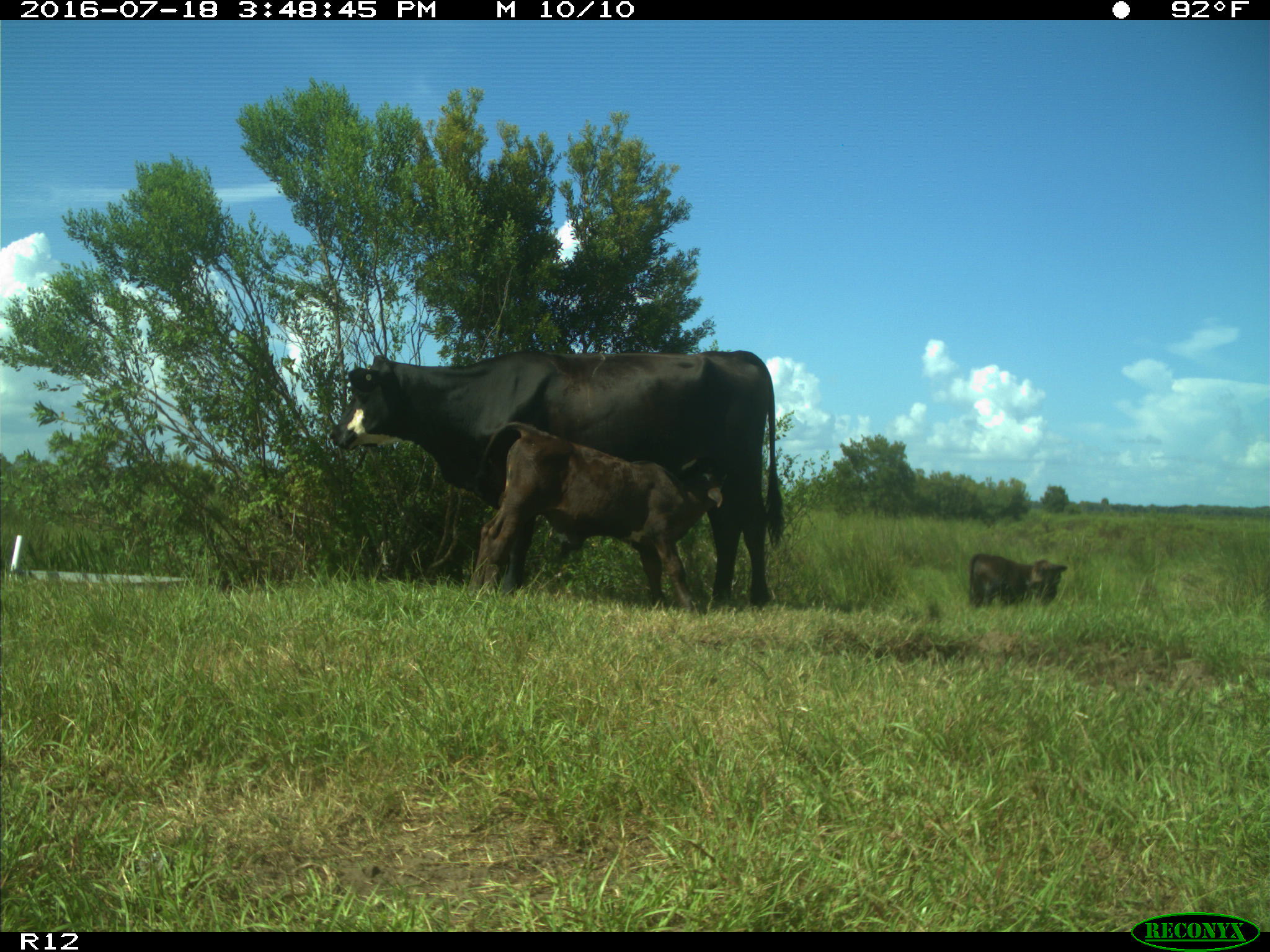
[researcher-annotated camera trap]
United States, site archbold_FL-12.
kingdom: Animalia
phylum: Chordata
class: Mammalia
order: Artiodactyla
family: Bovidae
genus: Bos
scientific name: Bos taurus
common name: domestic cow